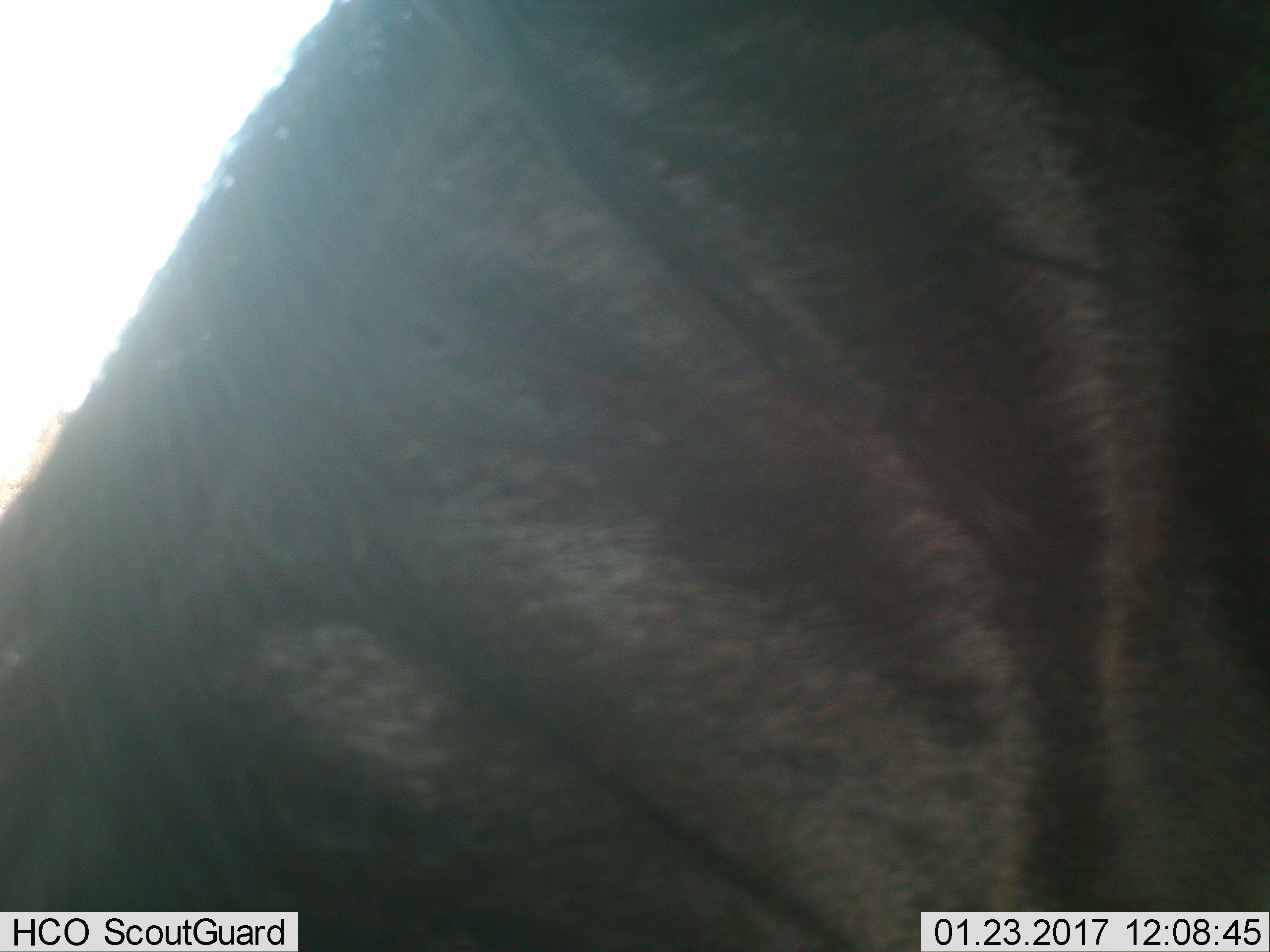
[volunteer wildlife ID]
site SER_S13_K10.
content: unidentified animal